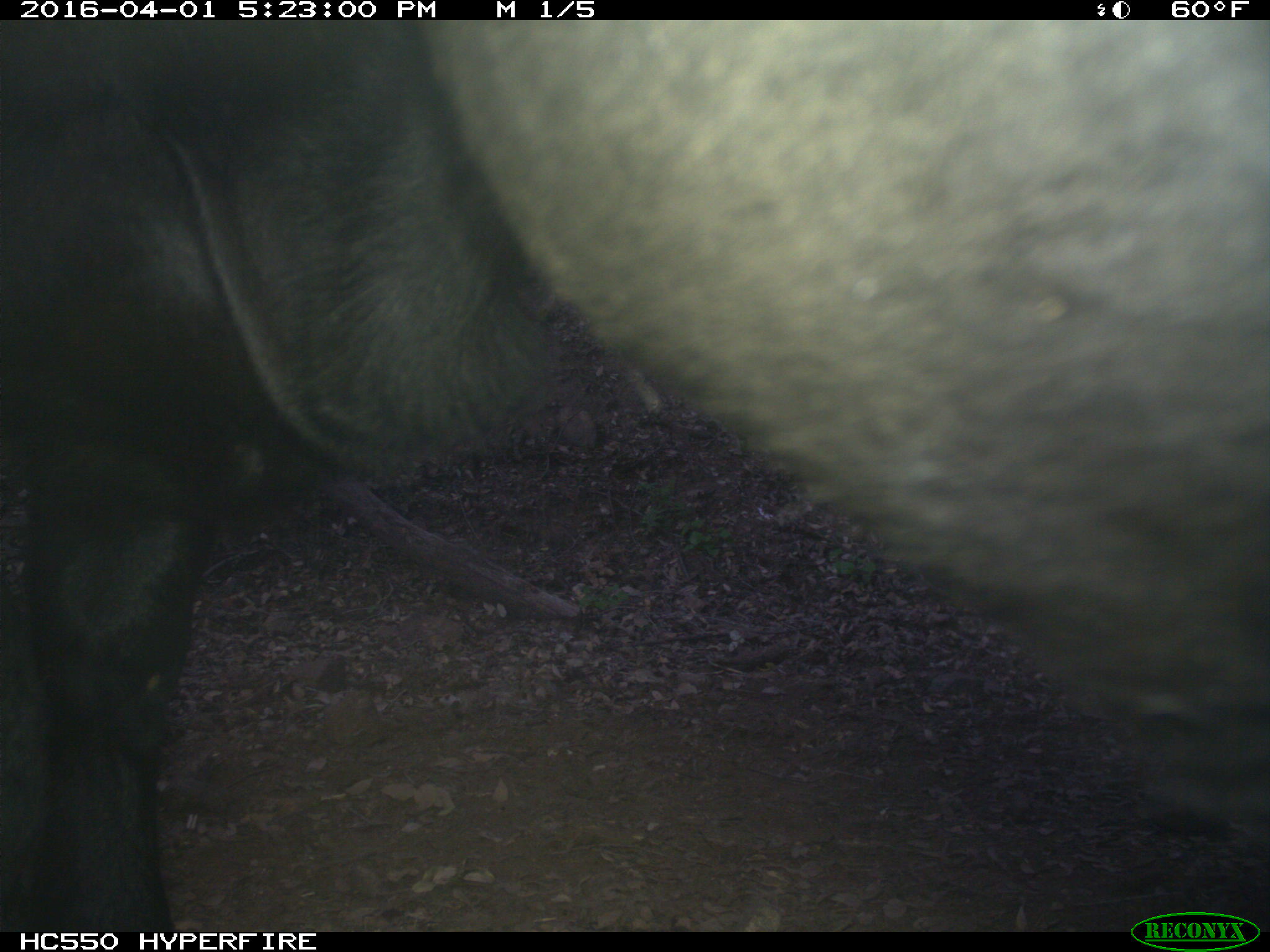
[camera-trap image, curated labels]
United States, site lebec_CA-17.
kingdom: Animalia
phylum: Chordata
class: Mammalia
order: Artiodactyla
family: Bovidae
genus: Bos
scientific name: Bos taurus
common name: domestic cow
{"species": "Bos taurus (domestic cow)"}